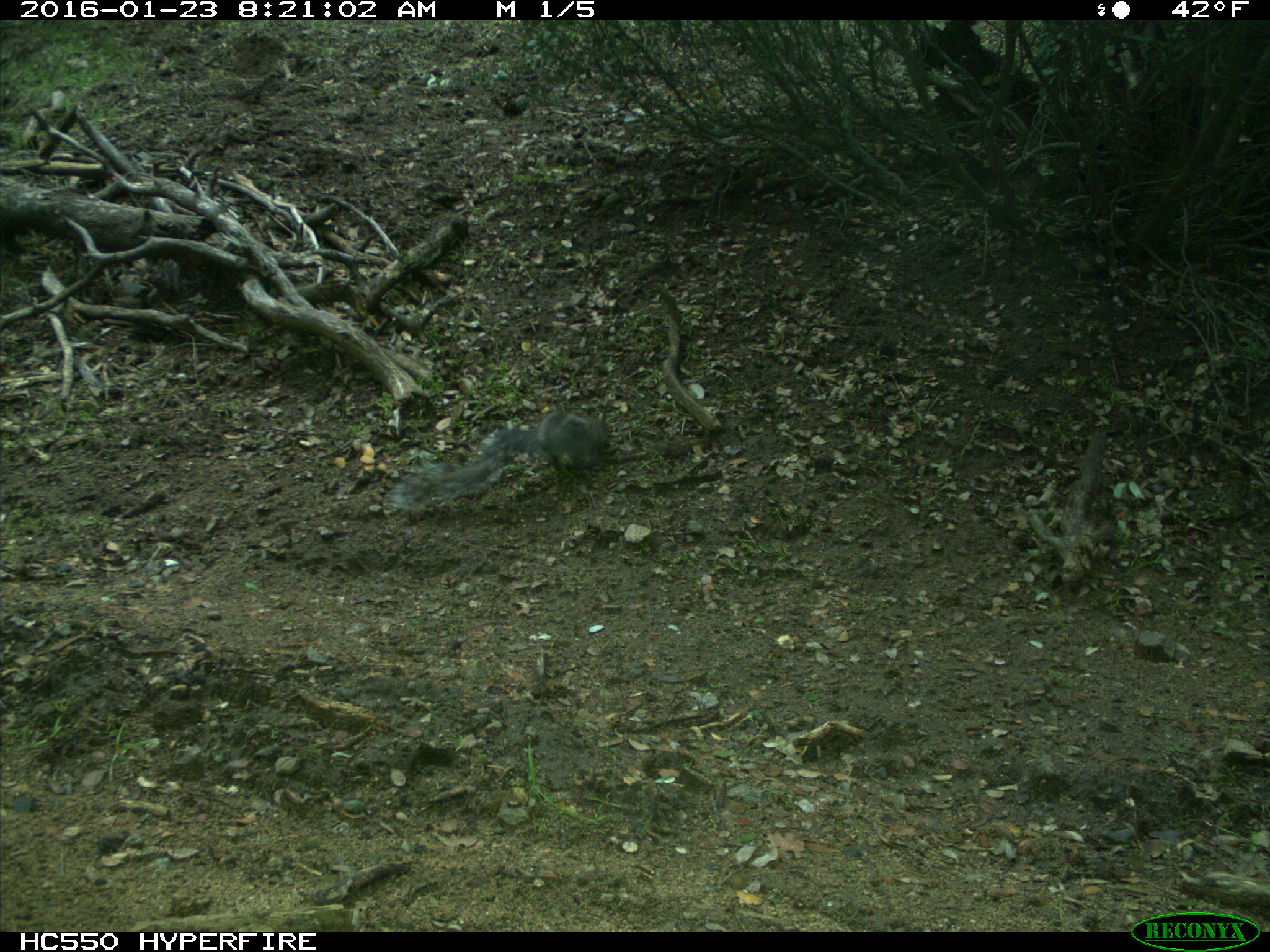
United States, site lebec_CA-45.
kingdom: Animalia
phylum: Chordata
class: Mammalia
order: Rodentia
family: Sciuridae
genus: Sciurus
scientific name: Sciurus carolinensis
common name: eastern gray squirrel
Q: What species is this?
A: Sciurus carolinensis (eastern gray squirrel).